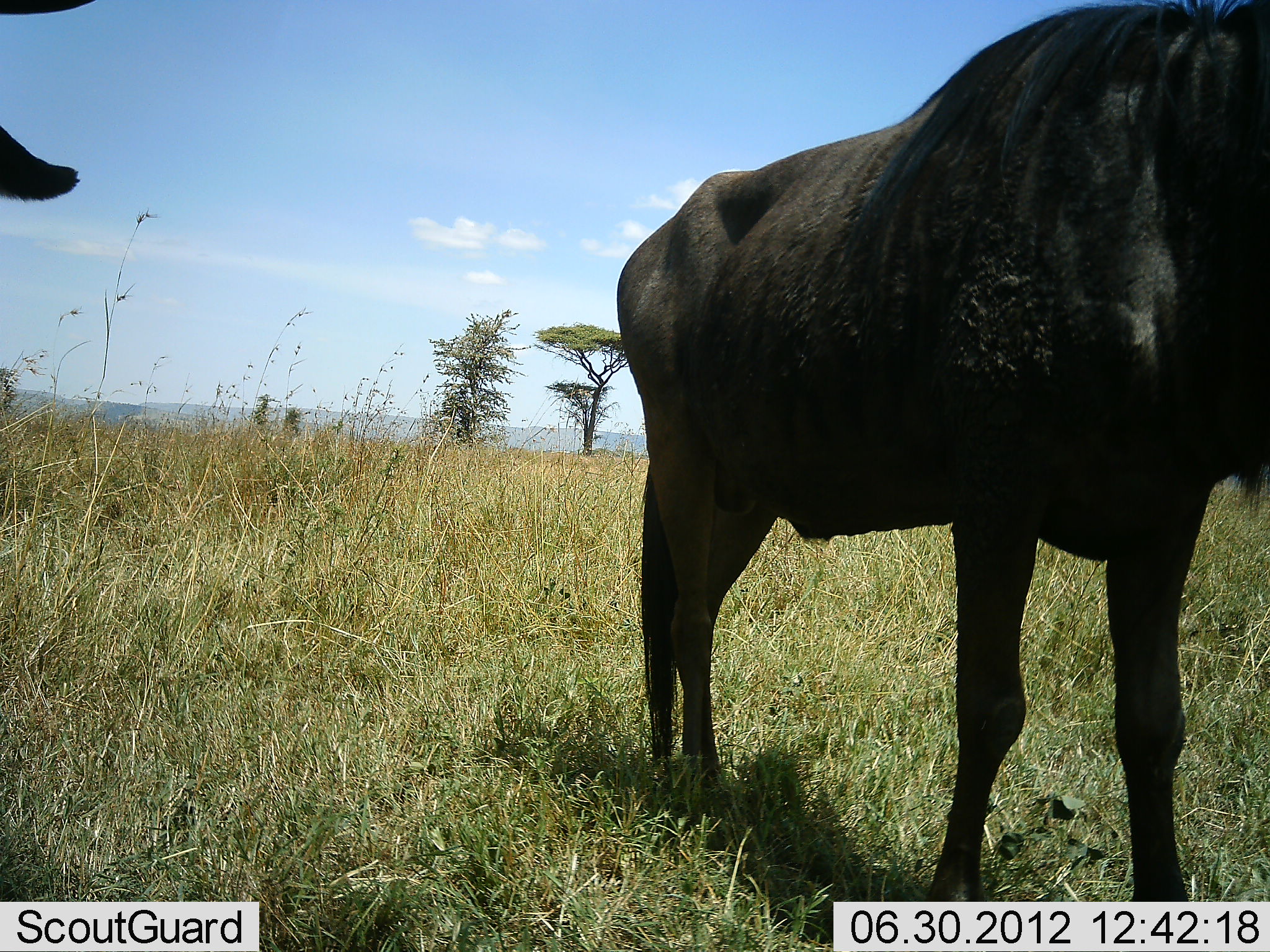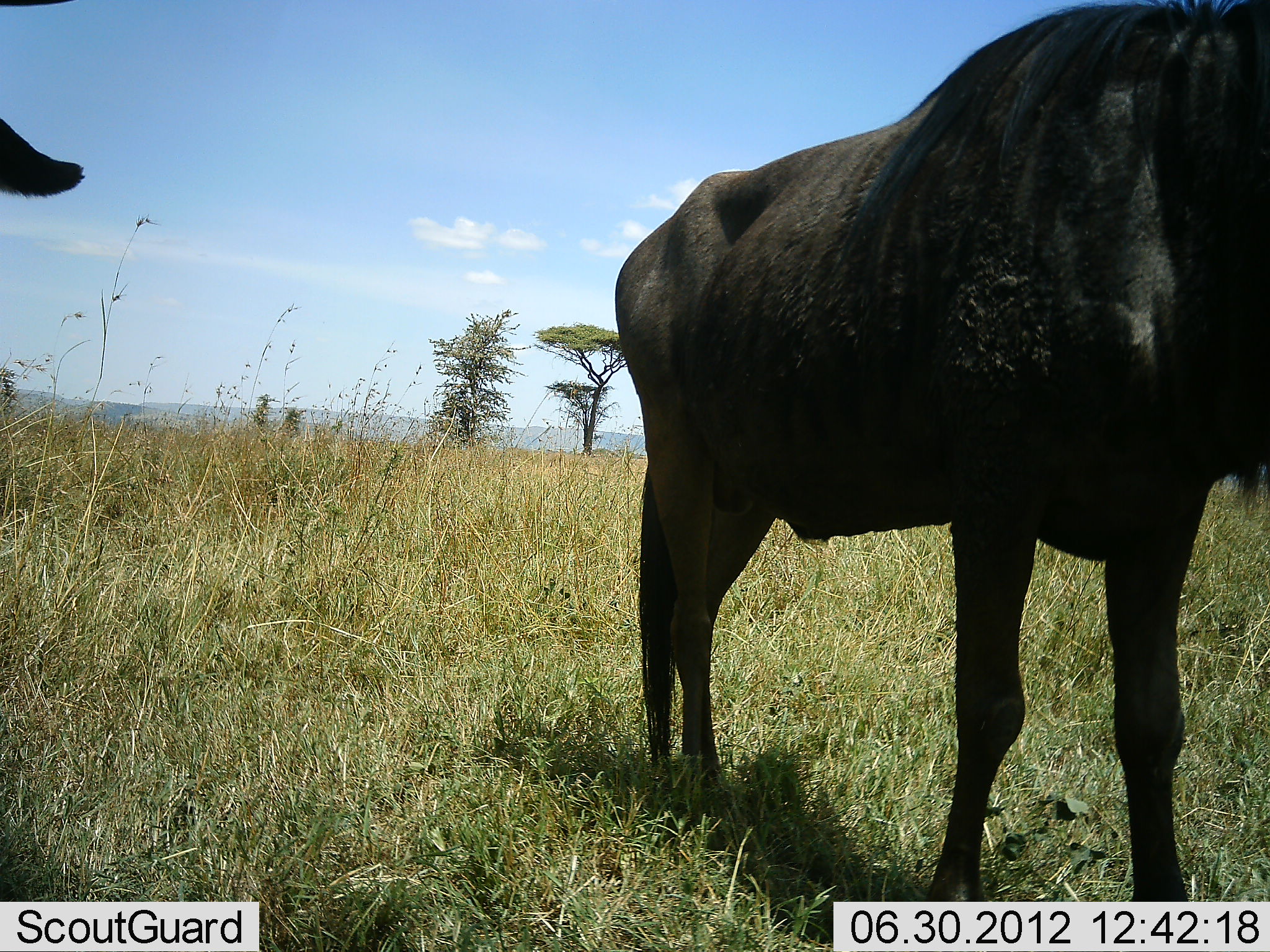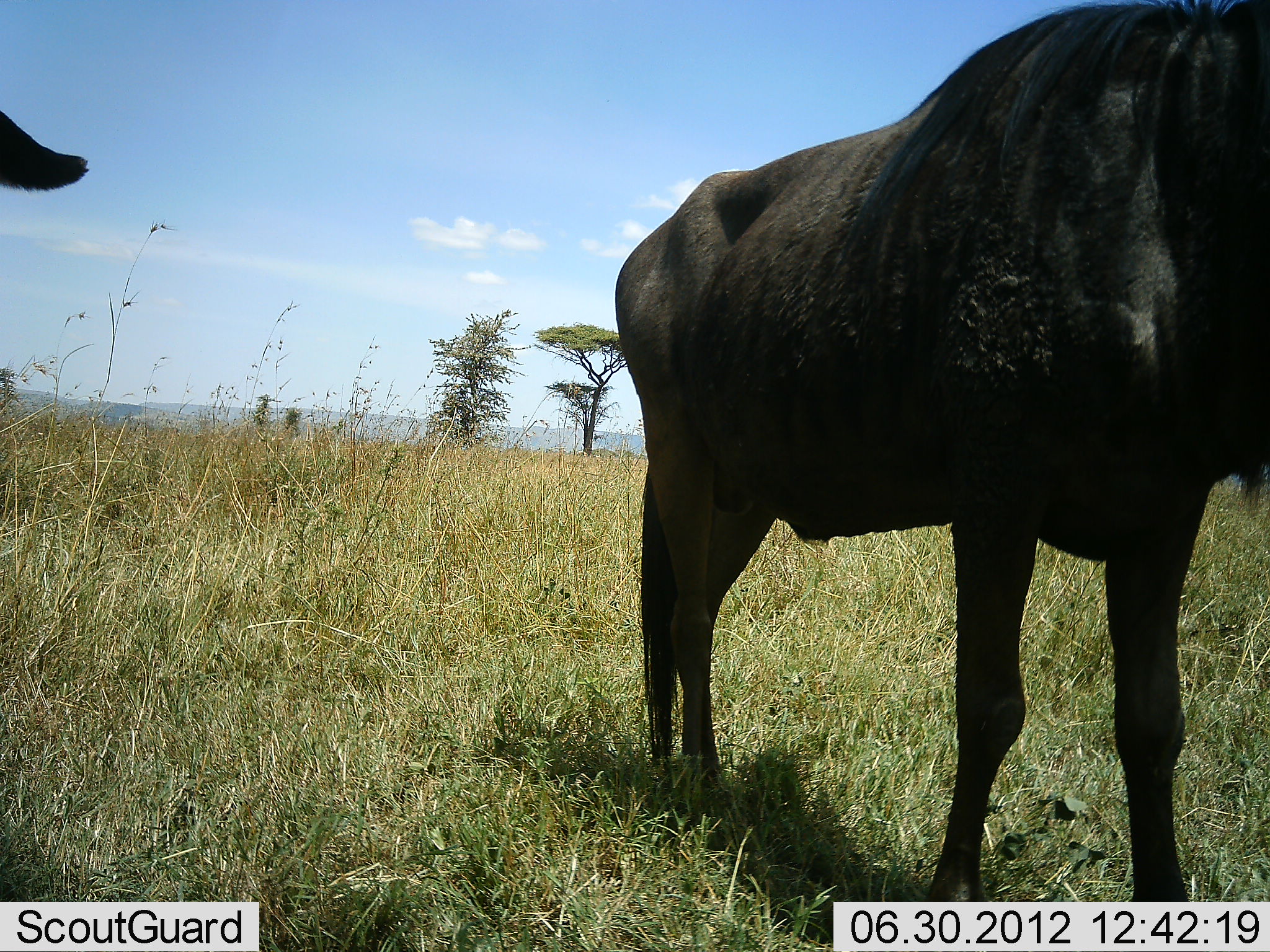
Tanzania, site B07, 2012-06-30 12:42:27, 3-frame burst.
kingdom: Animalia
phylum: Chordata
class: Mammalia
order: Artiodactyla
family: Bovidae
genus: Connochaetes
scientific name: Connochaetes taurinus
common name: blue wildebeest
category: wildebeest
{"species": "wildebeest (blue wildebeest) (Connochaetes taurinus)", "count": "2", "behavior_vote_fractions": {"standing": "100%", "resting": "0%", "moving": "0%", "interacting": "0%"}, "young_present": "0%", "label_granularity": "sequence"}